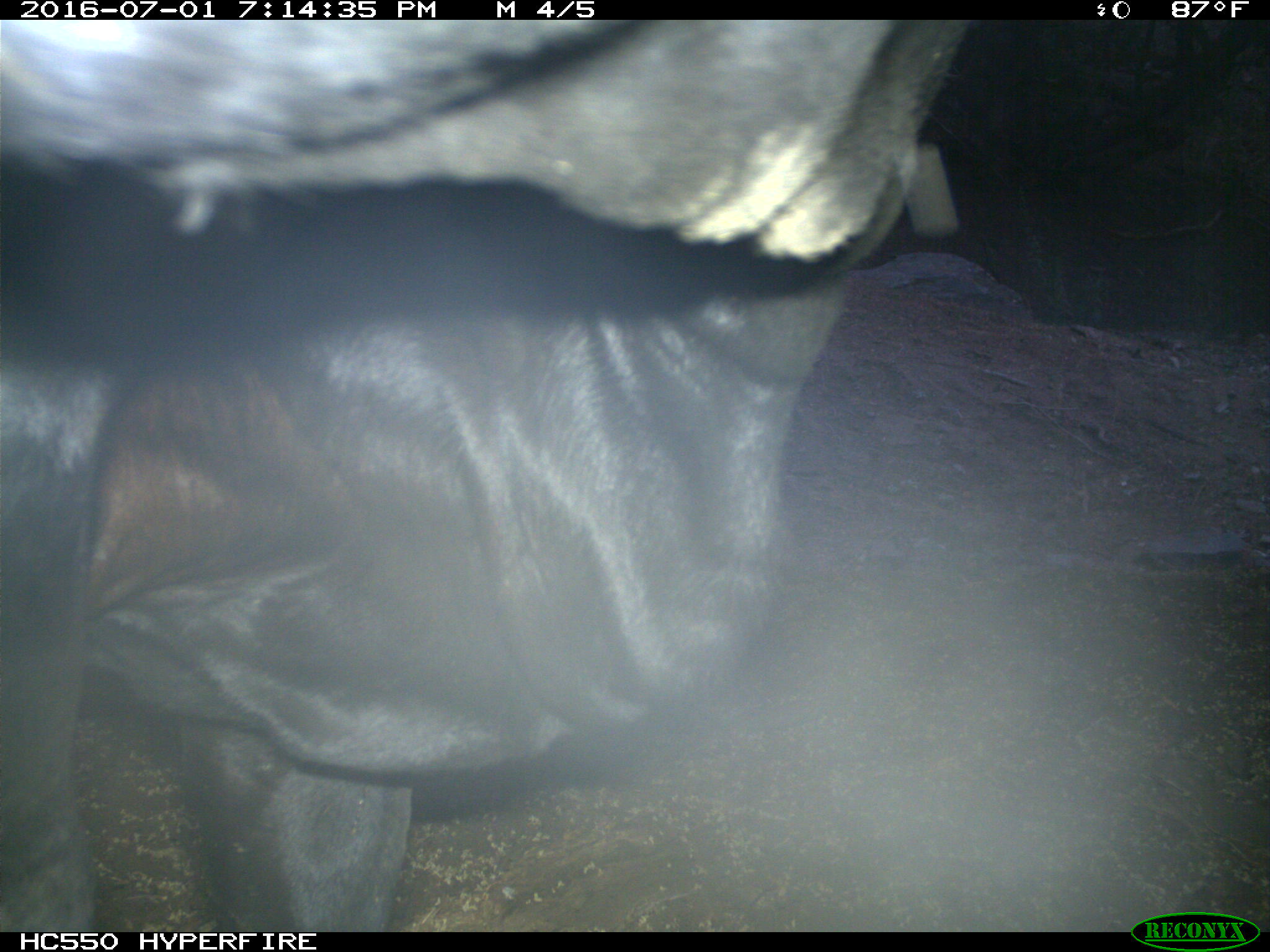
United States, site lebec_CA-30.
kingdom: Animalia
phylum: Chordata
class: Mammalia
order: Artiodactyla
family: Bovidae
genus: Bos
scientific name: Bos taurus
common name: domestic cow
Bos taurus (domestic cow).